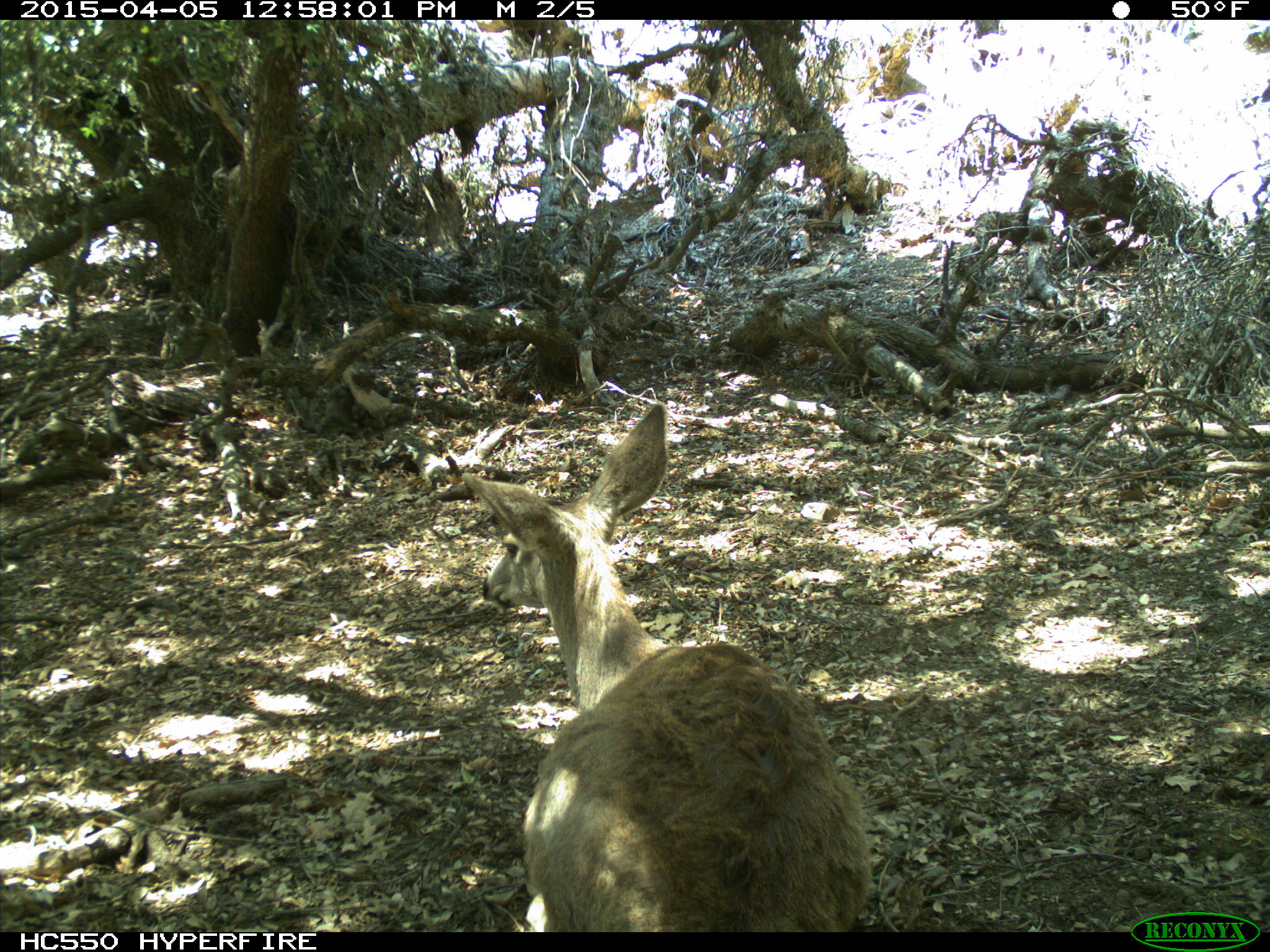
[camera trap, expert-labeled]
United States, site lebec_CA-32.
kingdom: Animalia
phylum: Chordata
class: Mammalia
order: Artiodactyla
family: Cervidae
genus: Odocoileus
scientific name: Odocoileus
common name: deer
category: unidentified deer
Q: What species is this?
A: Unidentified deer (deer) (Odocoileus).